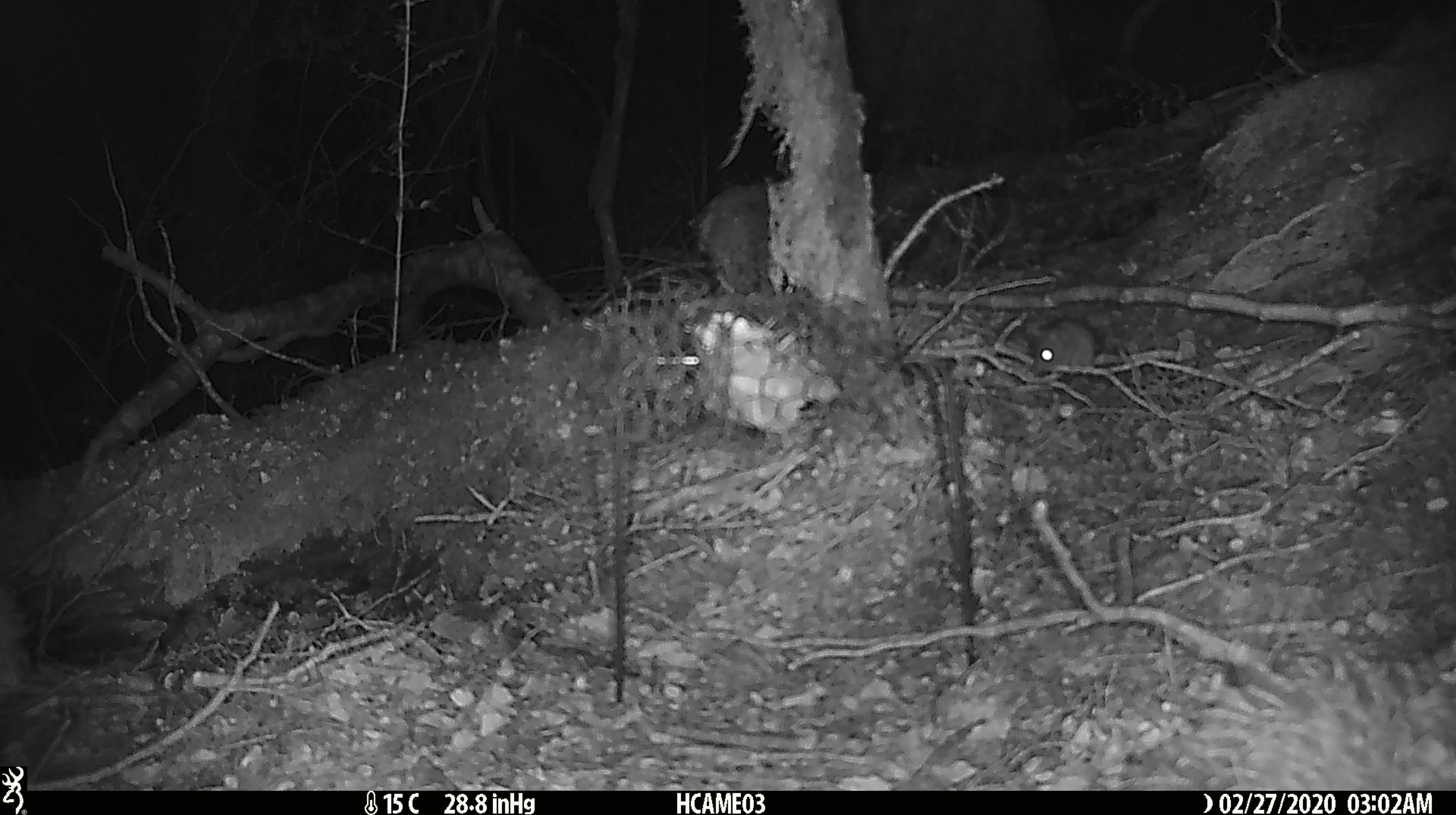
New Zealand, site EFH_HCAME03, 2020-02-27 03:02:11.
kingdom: Animalia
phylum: Chordata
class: Mammalia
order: Rodentia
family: Muridae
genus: Mus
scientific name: Mus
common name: mouse